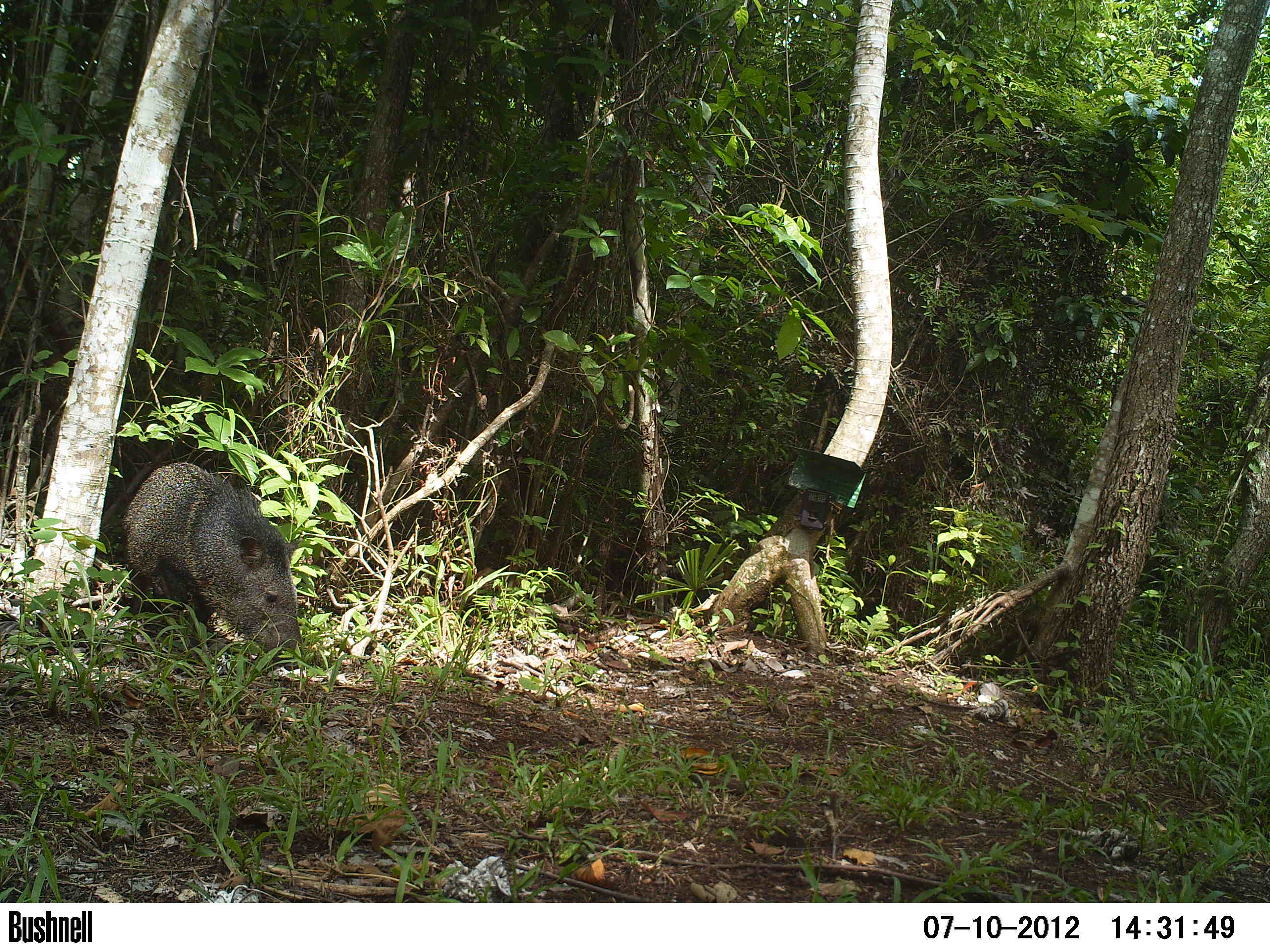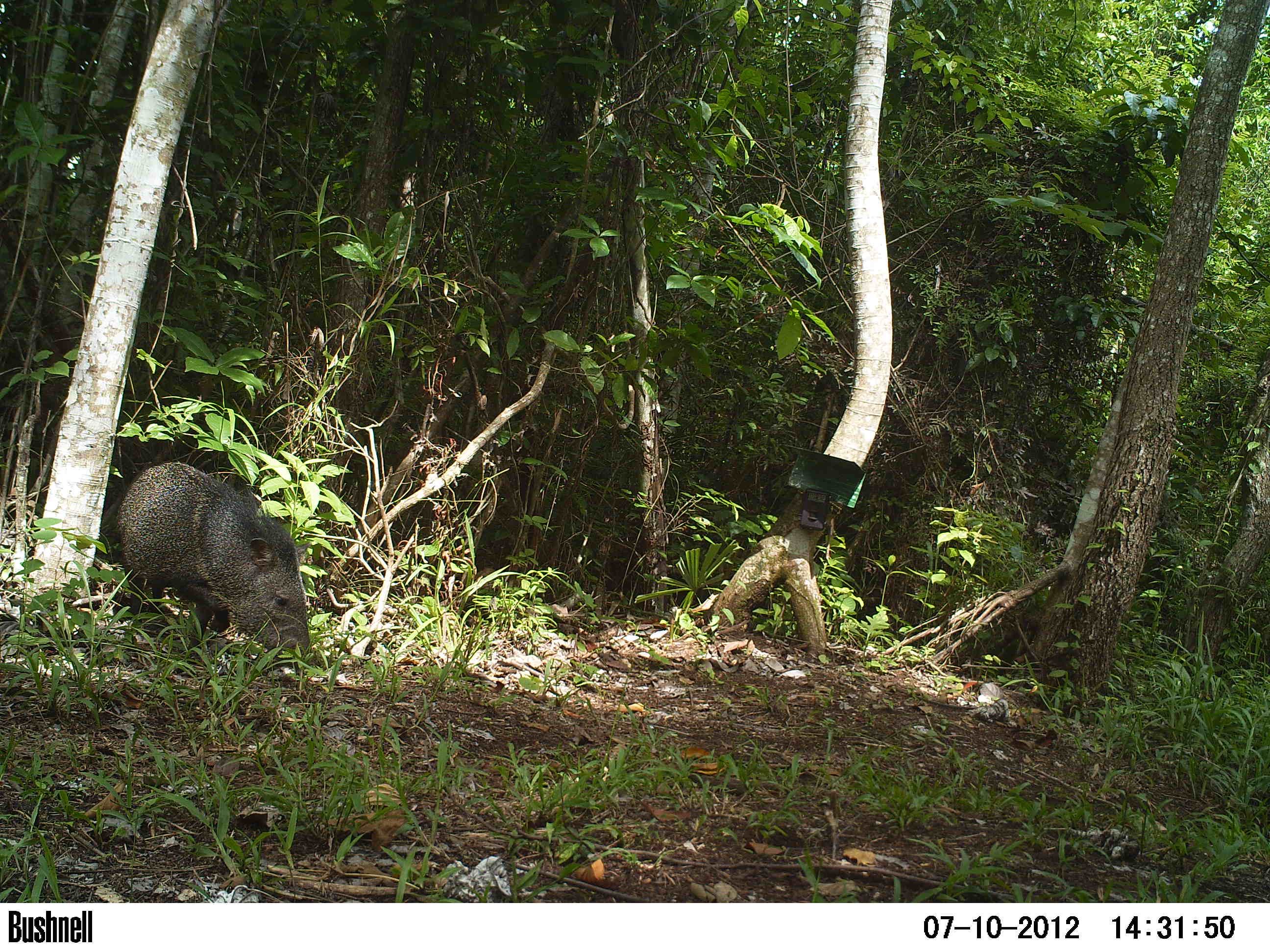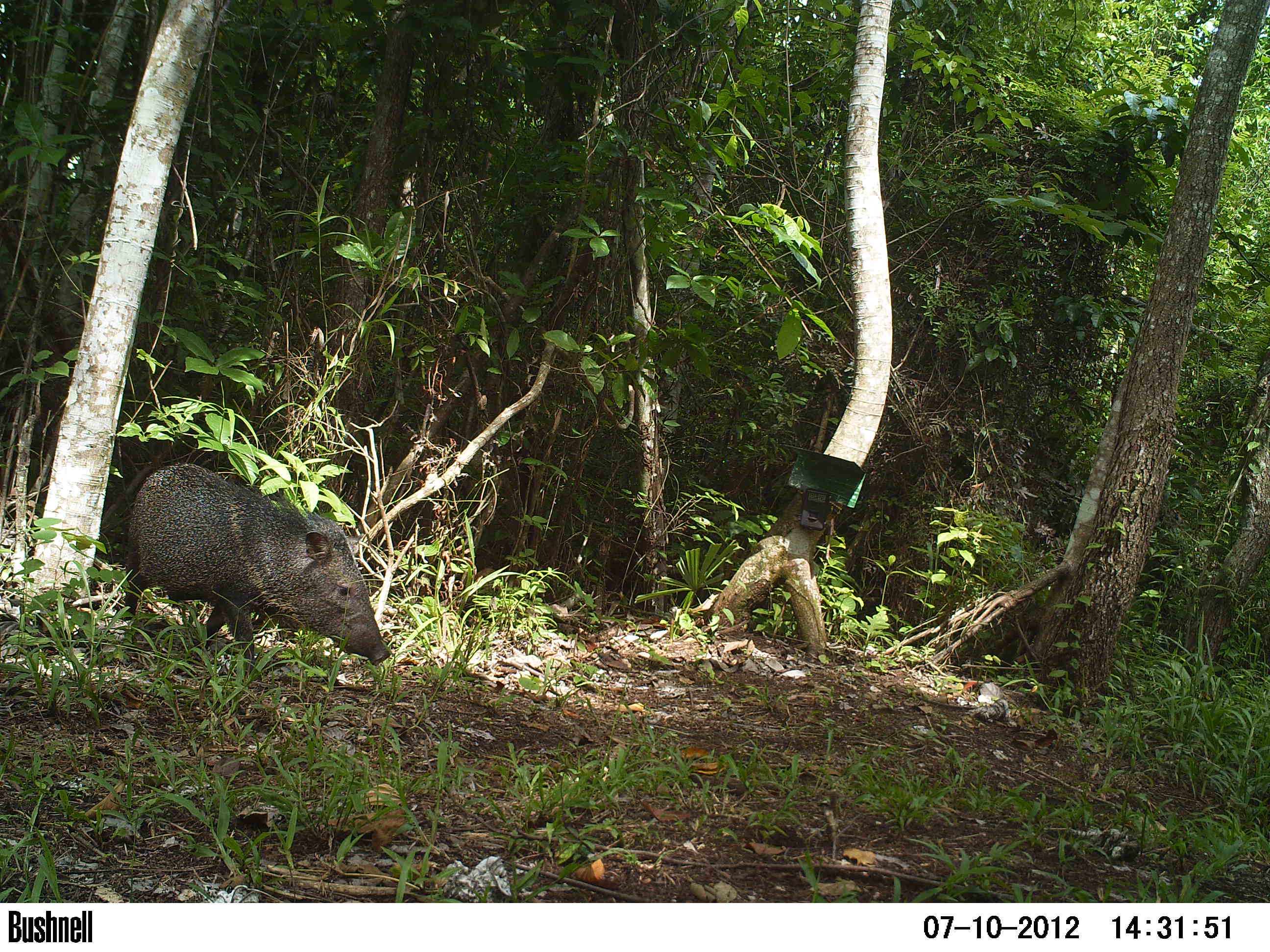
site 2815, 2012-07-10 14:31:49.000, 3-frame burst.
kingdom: Animalia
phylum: Chordata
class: Mammalia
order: Artiodactyla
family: Tayassuidae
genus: Pecari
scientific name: Pecari tajacu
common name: collared peccary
Pecari tajacu (collared peccary), count 5, age adult.